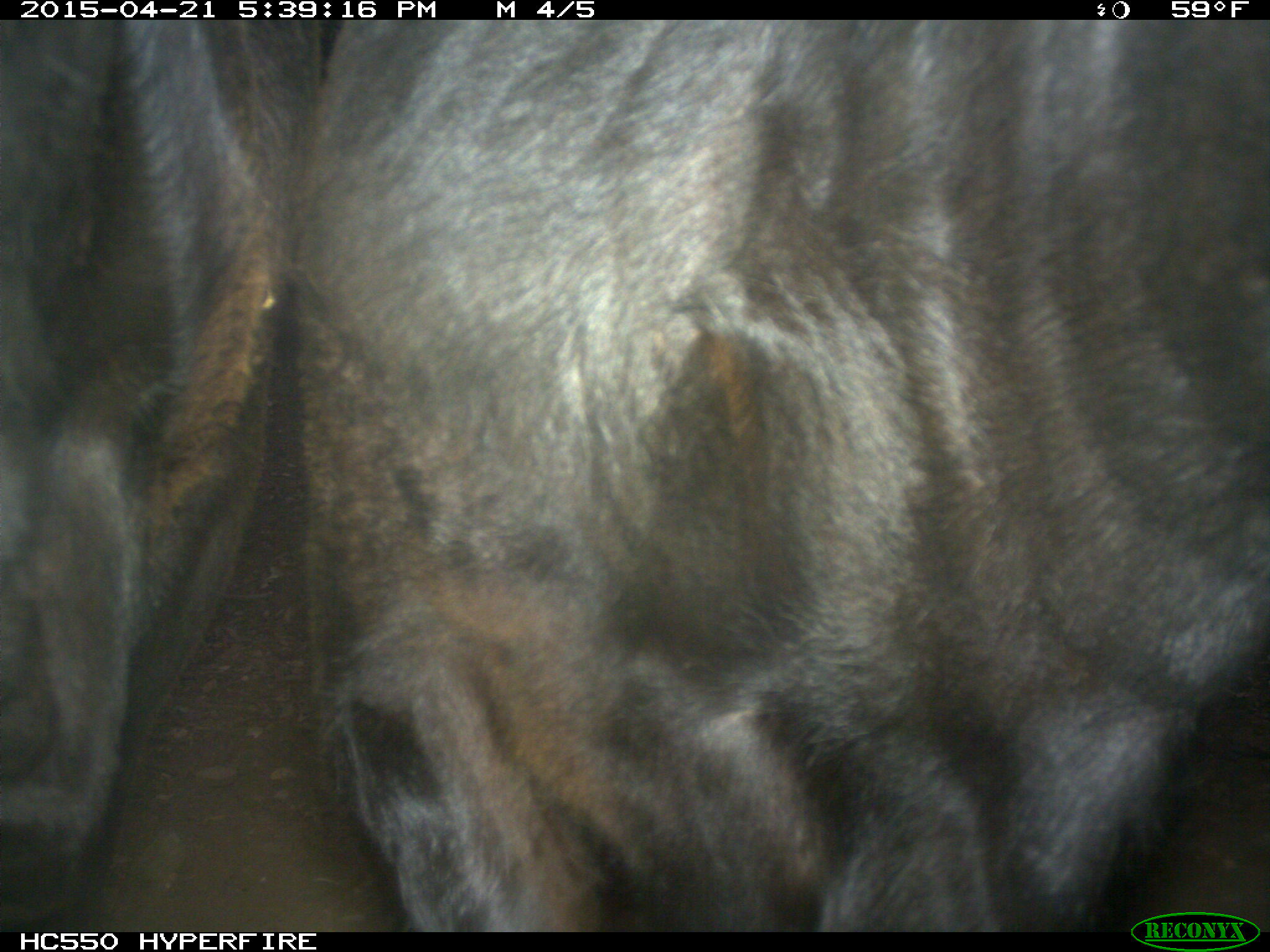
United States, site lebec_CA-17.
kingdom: Animalia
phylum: Chordata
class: Mammalia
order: Artiodactyla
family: Bovidae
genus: Bos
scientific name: Bos taurus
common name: domestic cow